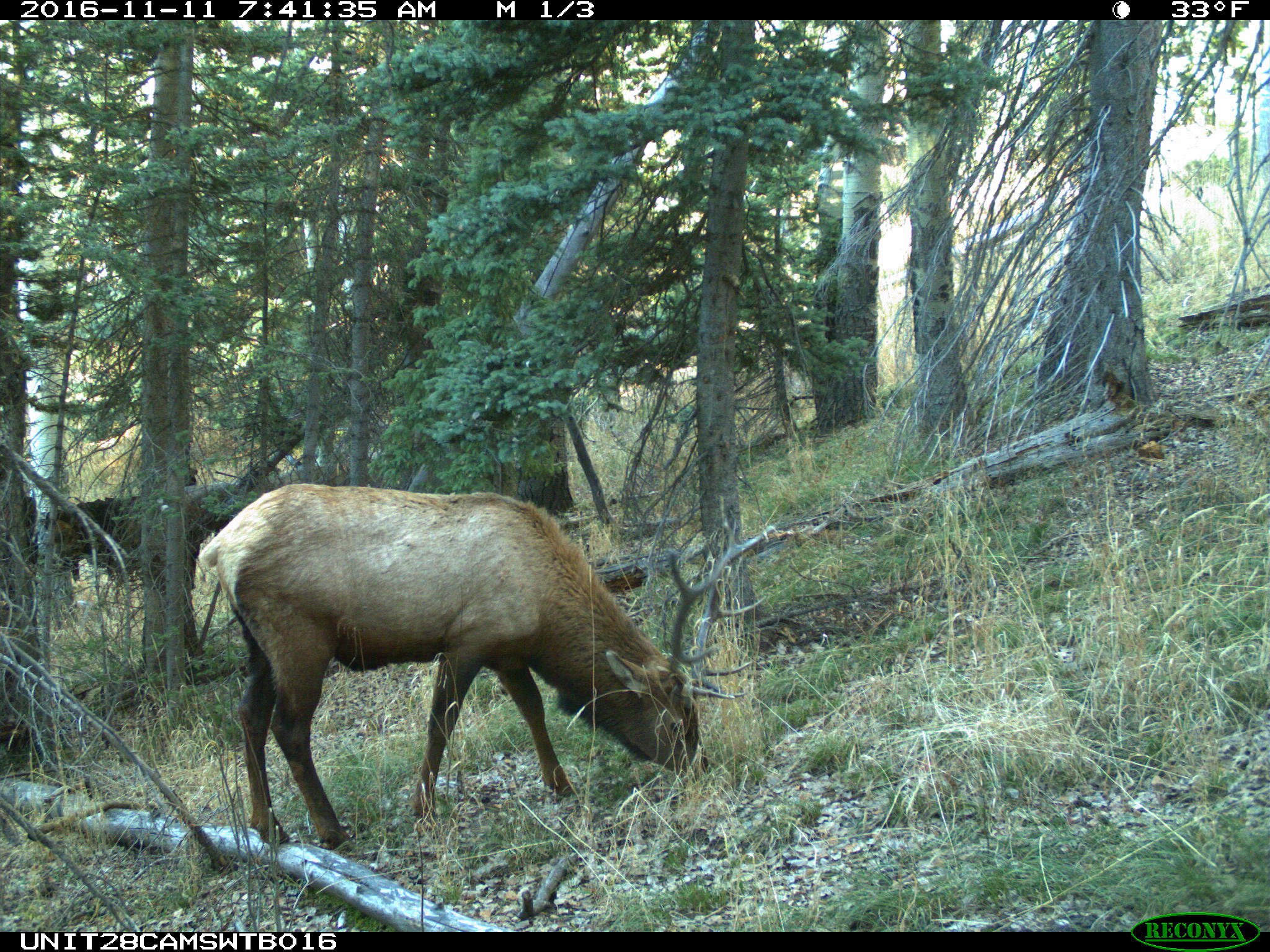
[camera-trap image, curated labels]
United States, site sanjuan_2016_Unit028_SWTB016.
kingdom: Animalia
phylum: Chordata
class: Mammalia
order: Artiodactyla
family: Cervidae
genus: Cervus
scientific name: Cervus elaphus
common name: red deer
Cervus elaphus (red deer).